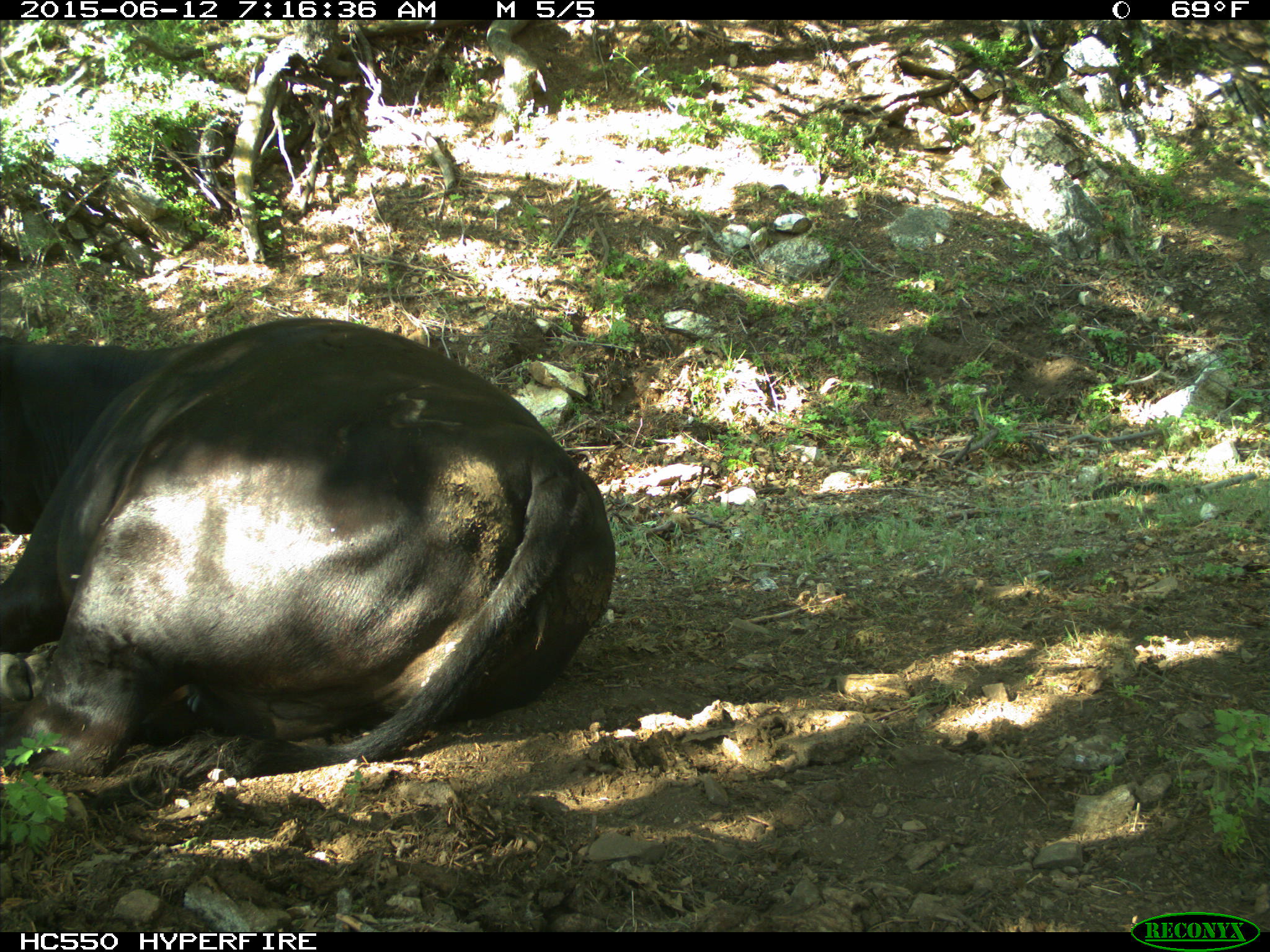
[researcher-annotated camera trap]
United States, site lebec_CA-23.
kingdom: Animalia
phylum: Chordata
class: Mammalia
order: Artiodactyla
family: Bovidae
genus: Bos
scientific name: Bos taurus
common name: domestic cow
Bos taurus (domestic cow).